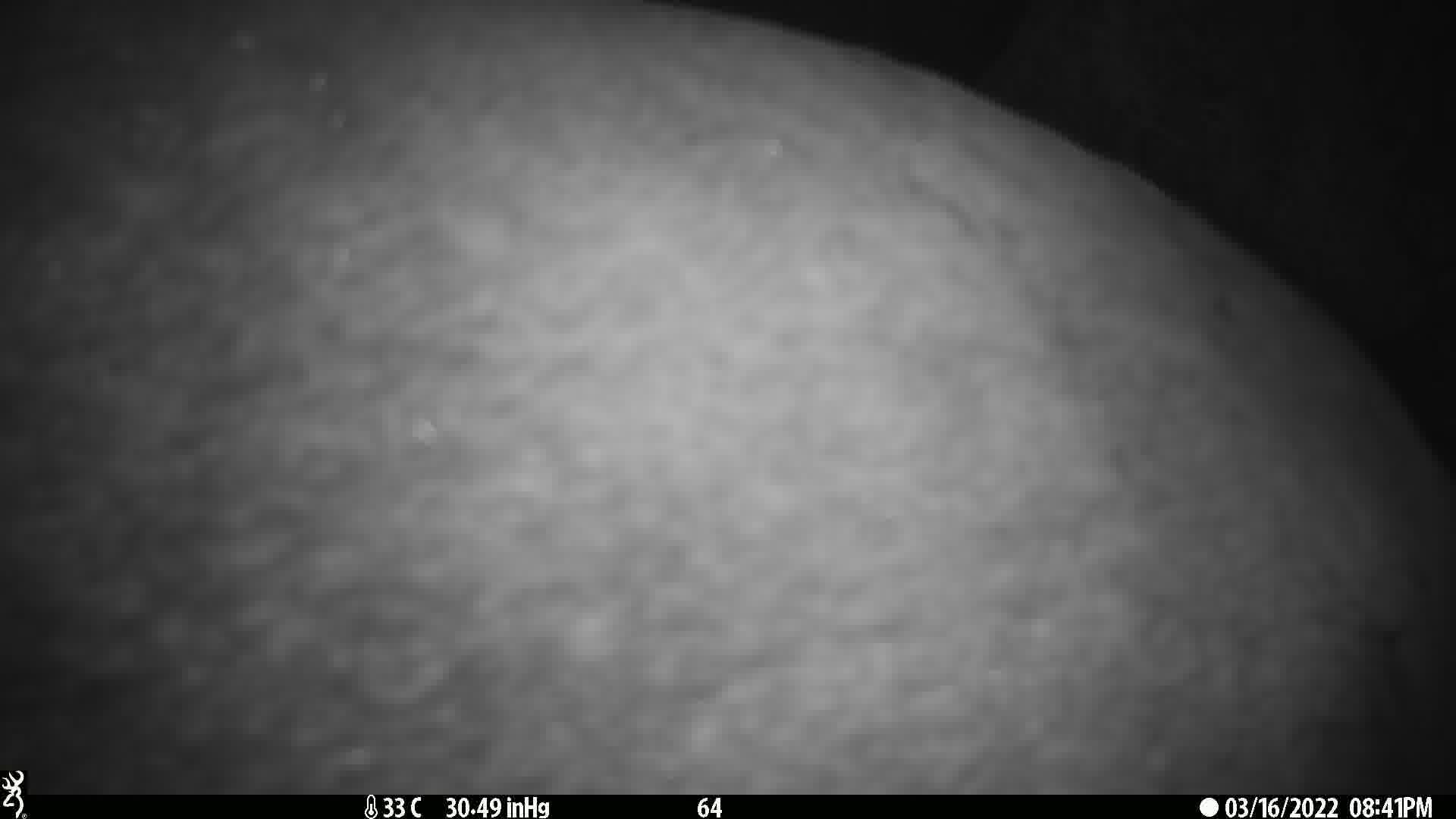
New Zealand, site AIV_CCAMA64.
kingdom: Animalia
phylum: Chordata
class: Mammalia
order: Carnivora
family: Otariidae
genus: Phocarctos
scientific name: Phocarctos hookeri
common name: new zealand sea lion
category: sealion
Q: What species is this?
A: Sealion (new zealand sea lion) (Phocarctos hookeri).